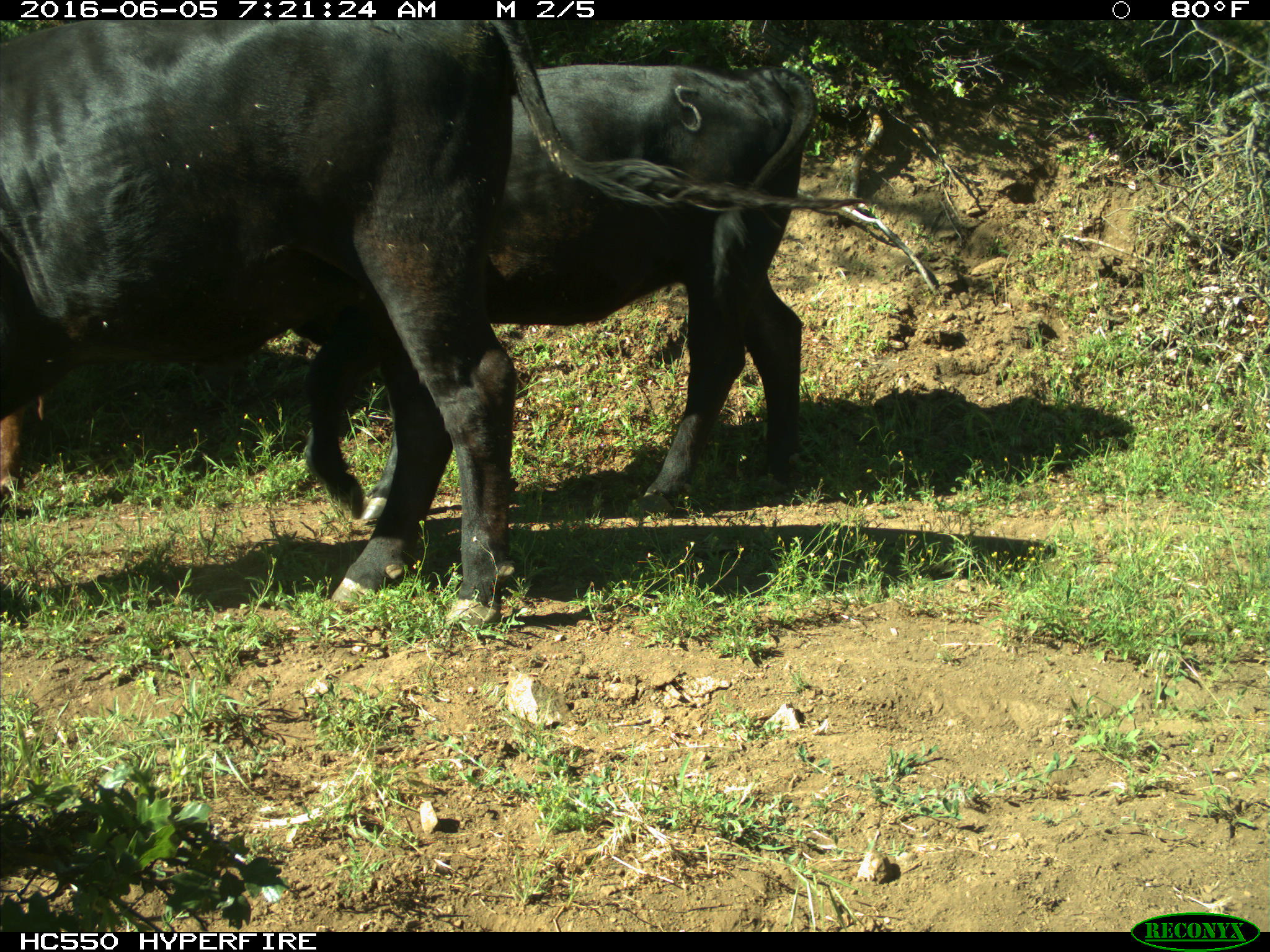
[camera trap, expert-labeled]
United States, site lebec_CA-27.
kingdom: Animalia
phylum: Chordata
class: Mammalia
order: Artiodactyla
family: Bovidae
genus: Bos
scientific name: Bos taurus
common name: domestic cow